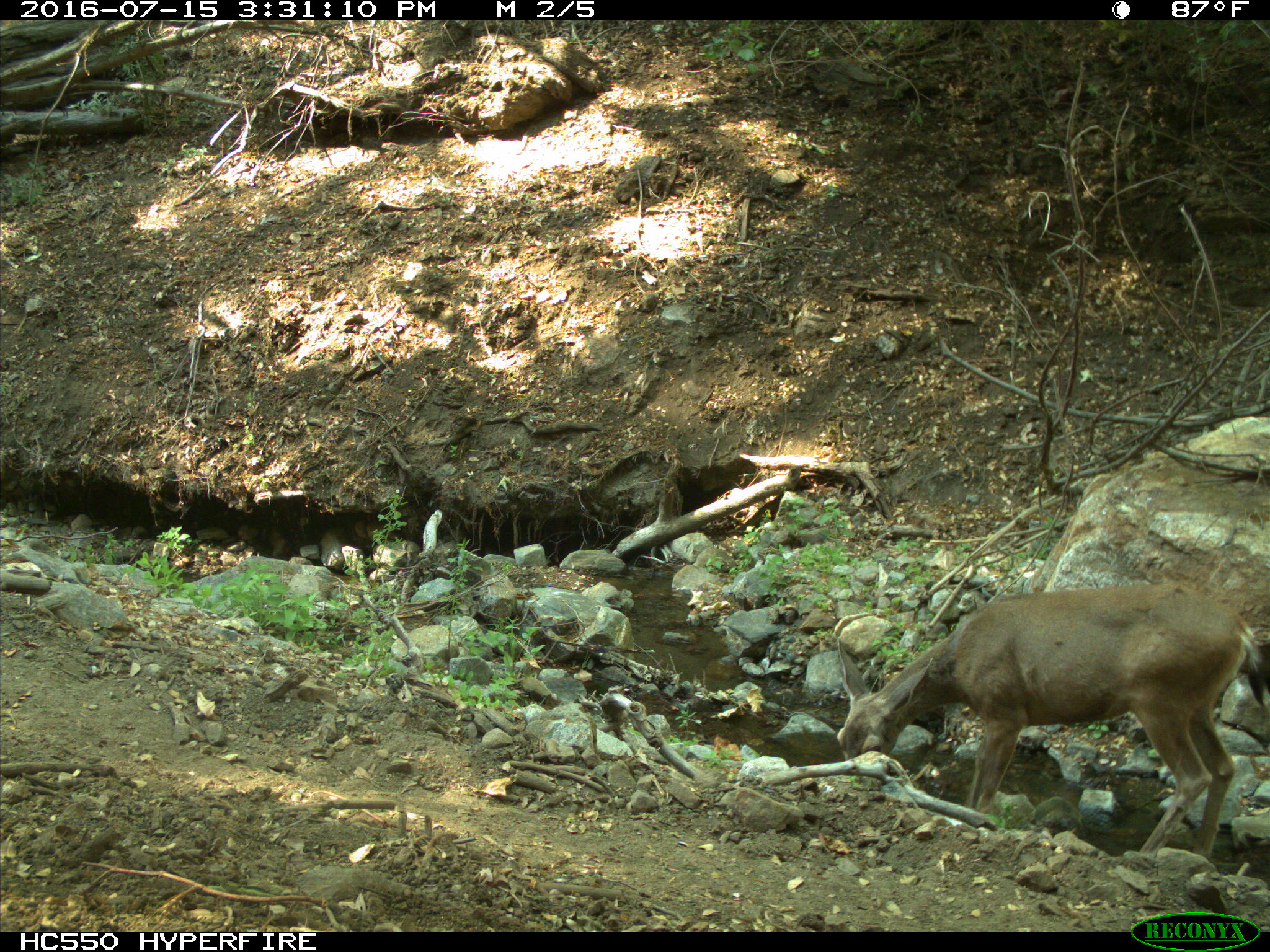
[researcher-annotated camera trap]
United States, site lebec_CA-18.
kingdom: Animalia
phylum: Chordata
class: Mammalia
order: Artiodactyla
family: Cervidae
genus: Odocoileus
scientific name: Odocoileus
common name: deer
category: unidentified deer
Unidentified deer (deer) (Odocoileus).